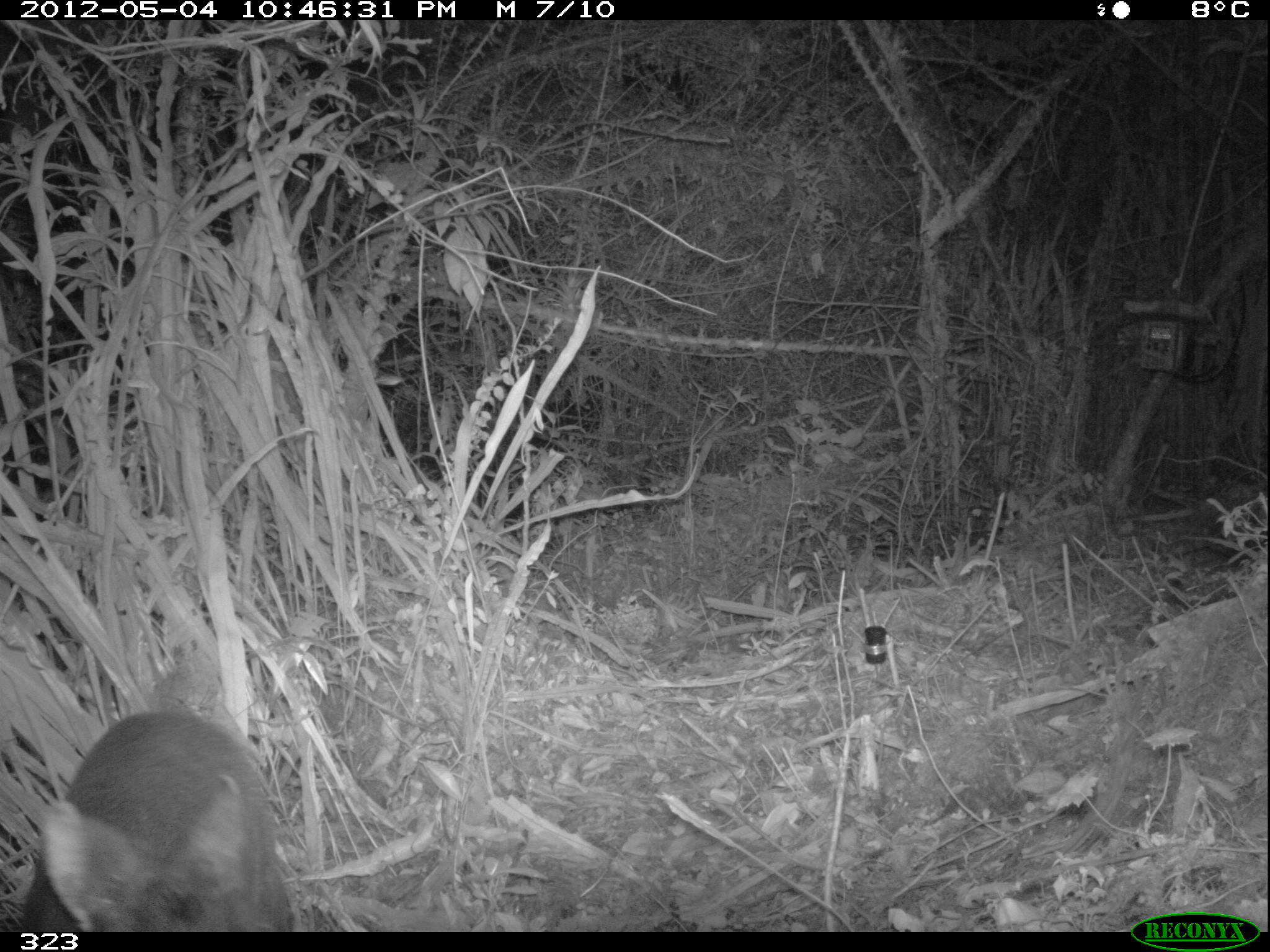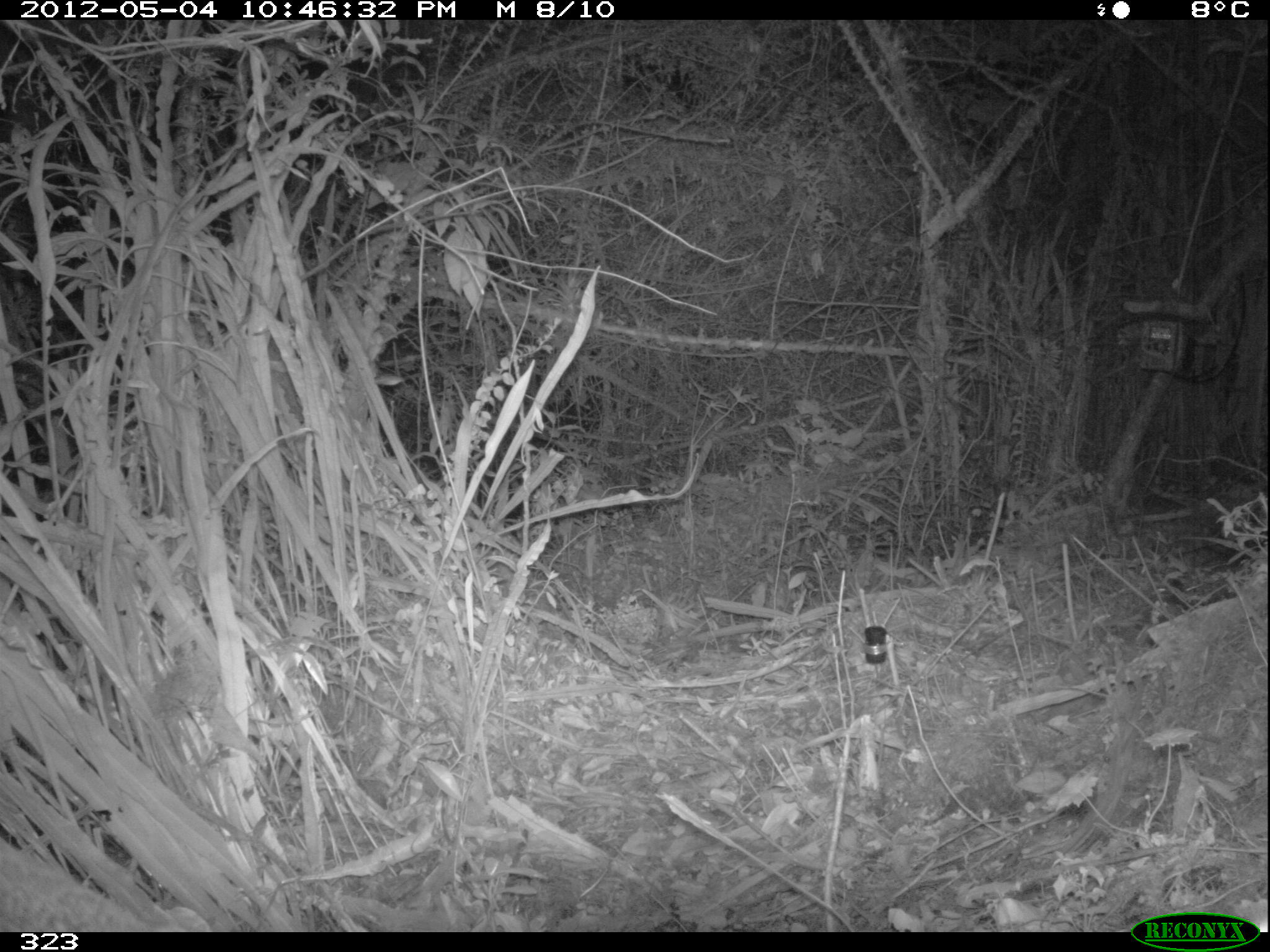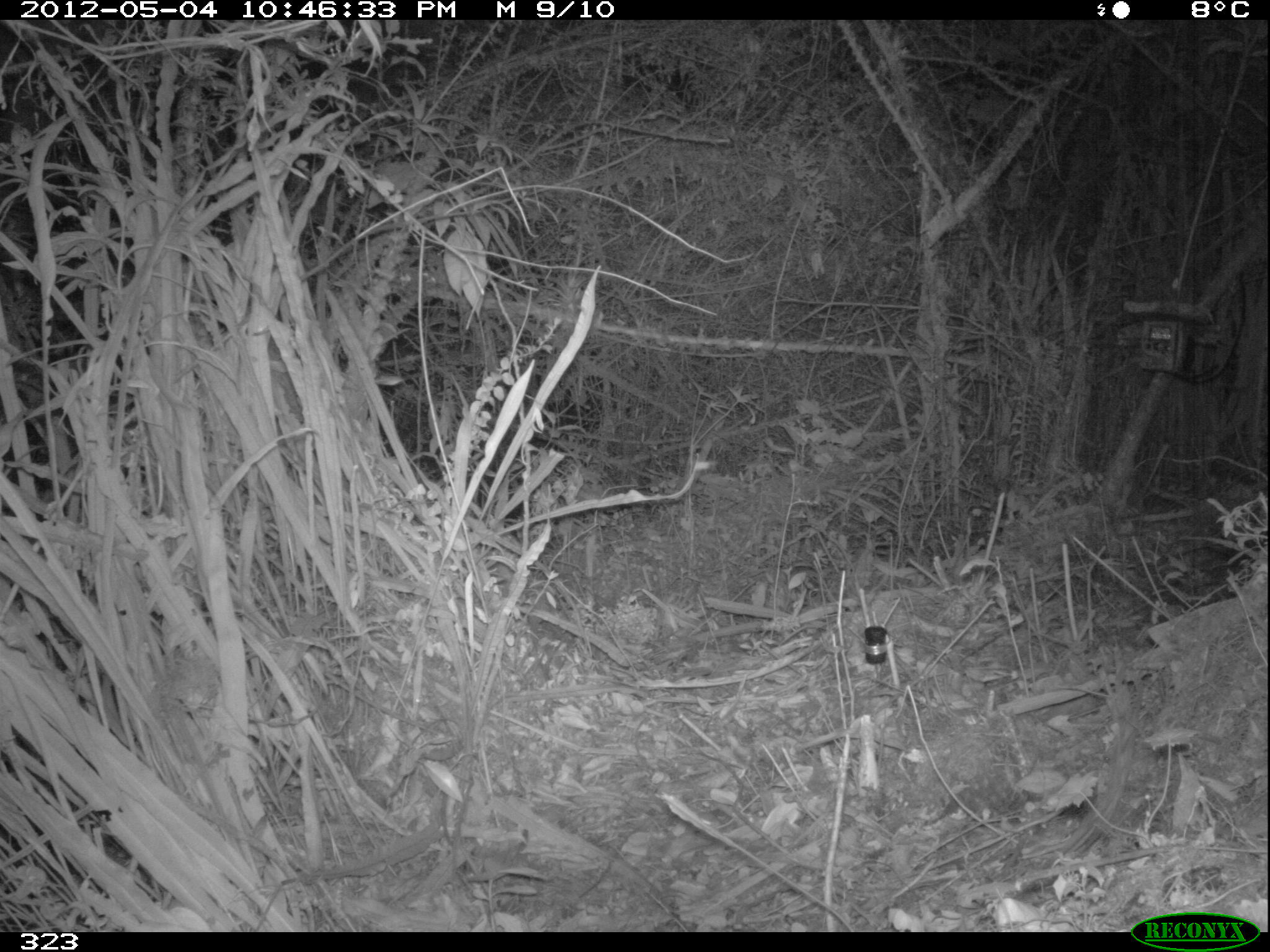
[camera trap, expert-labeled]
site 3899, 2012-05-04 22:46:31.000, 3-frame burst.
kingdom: Animalia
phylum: Chordata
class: Mammalia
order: Artiodactyla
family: Cervidae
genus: Mazama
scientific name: Mazama chunyi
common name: dwarf brocket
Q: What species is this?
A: Mazama chunyi (dwarf brocket).